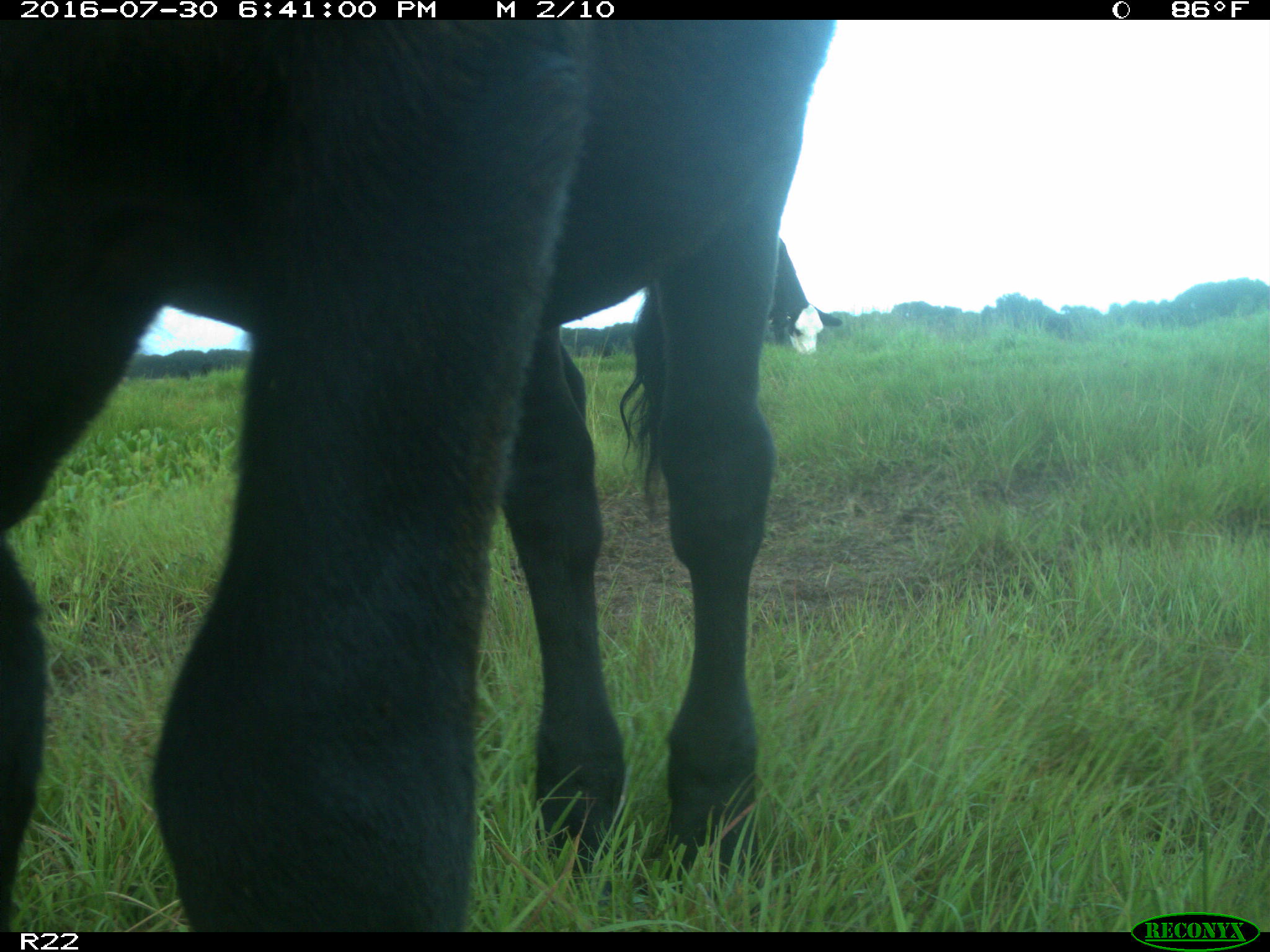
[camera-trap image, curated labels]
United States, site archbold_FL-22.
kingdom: Animalia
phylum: Chordata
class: Mammalia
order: Artiodactyla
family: Bovidae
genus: Bos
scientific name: Bos taurus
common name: domestic cow